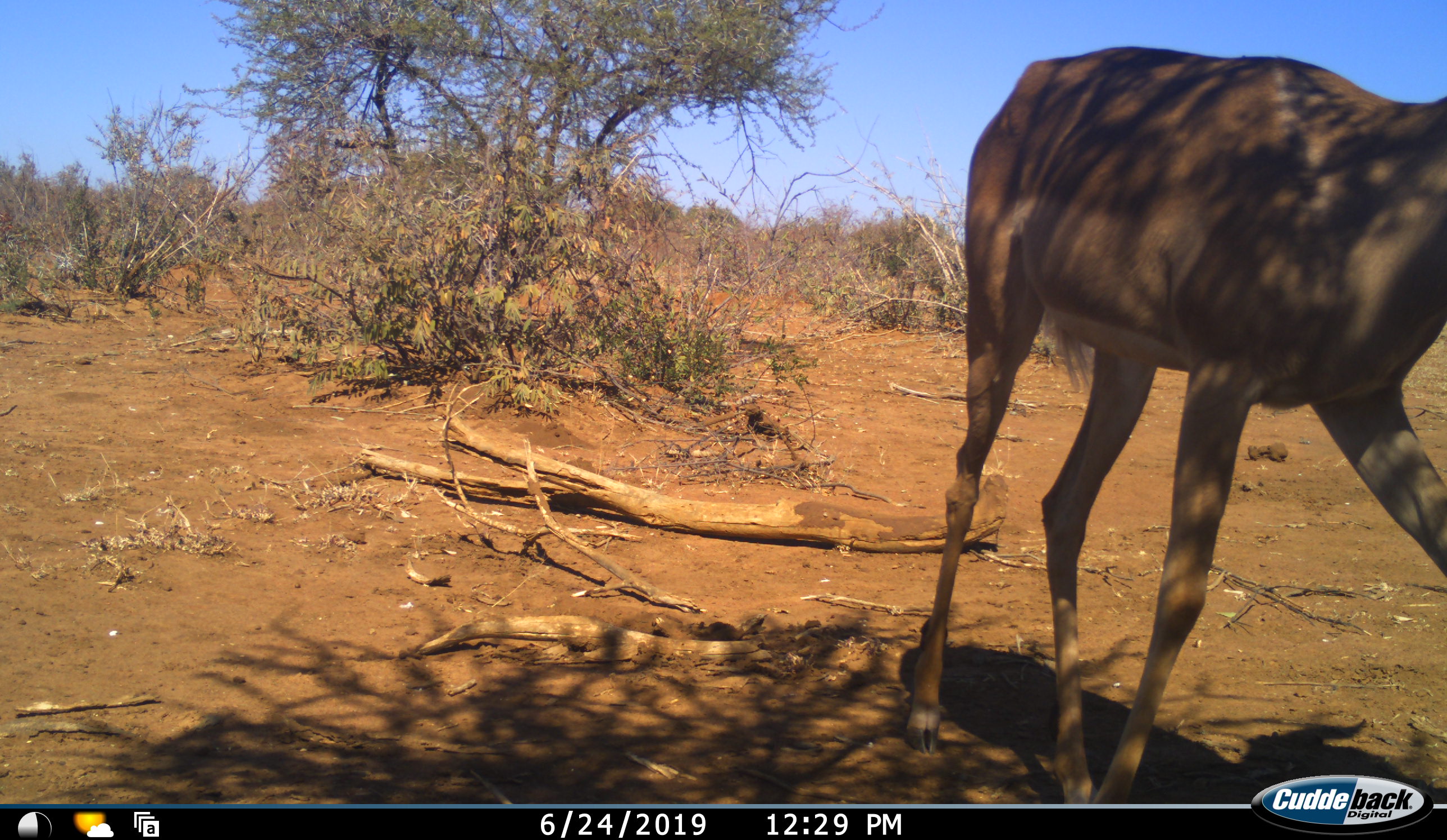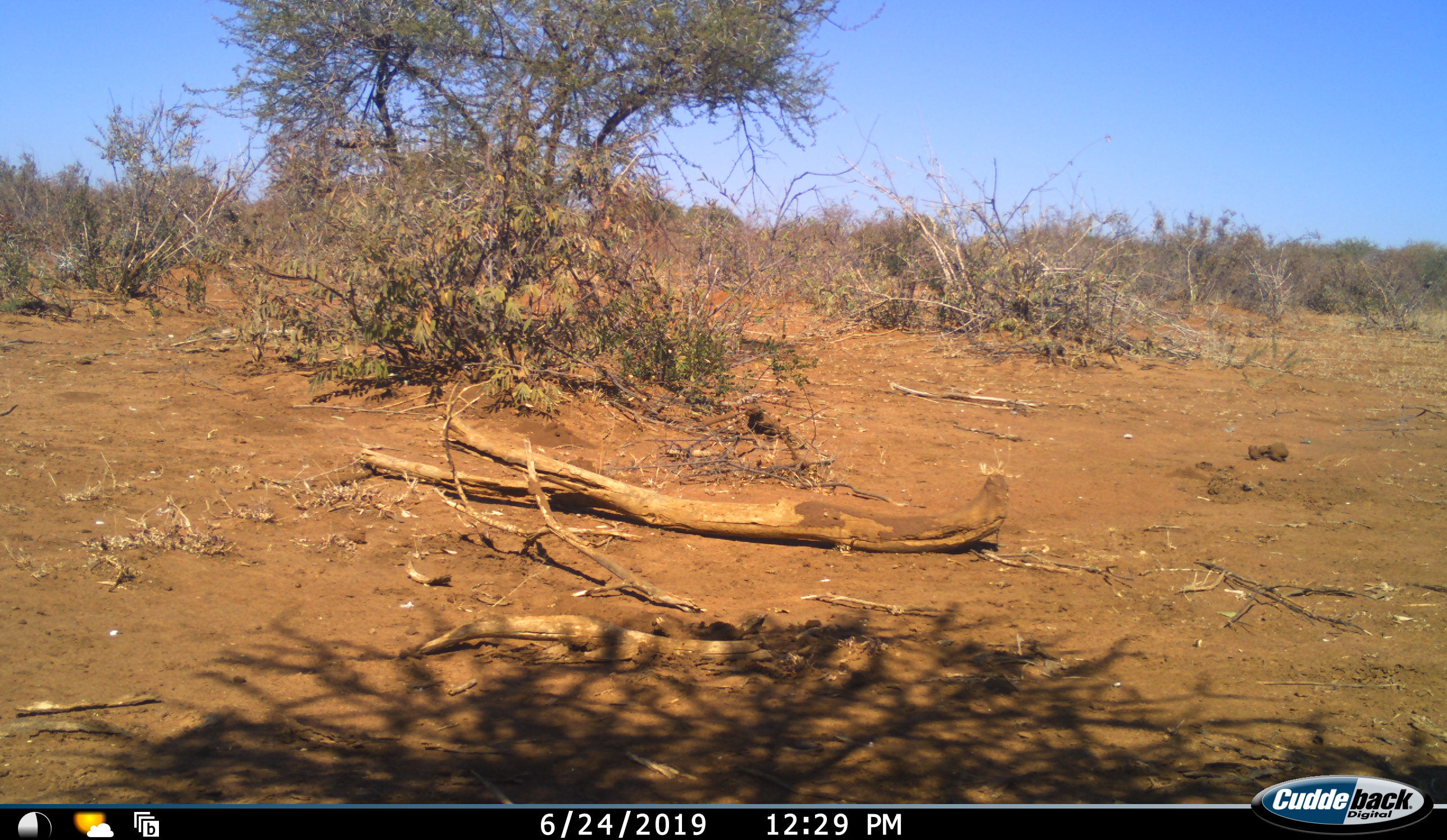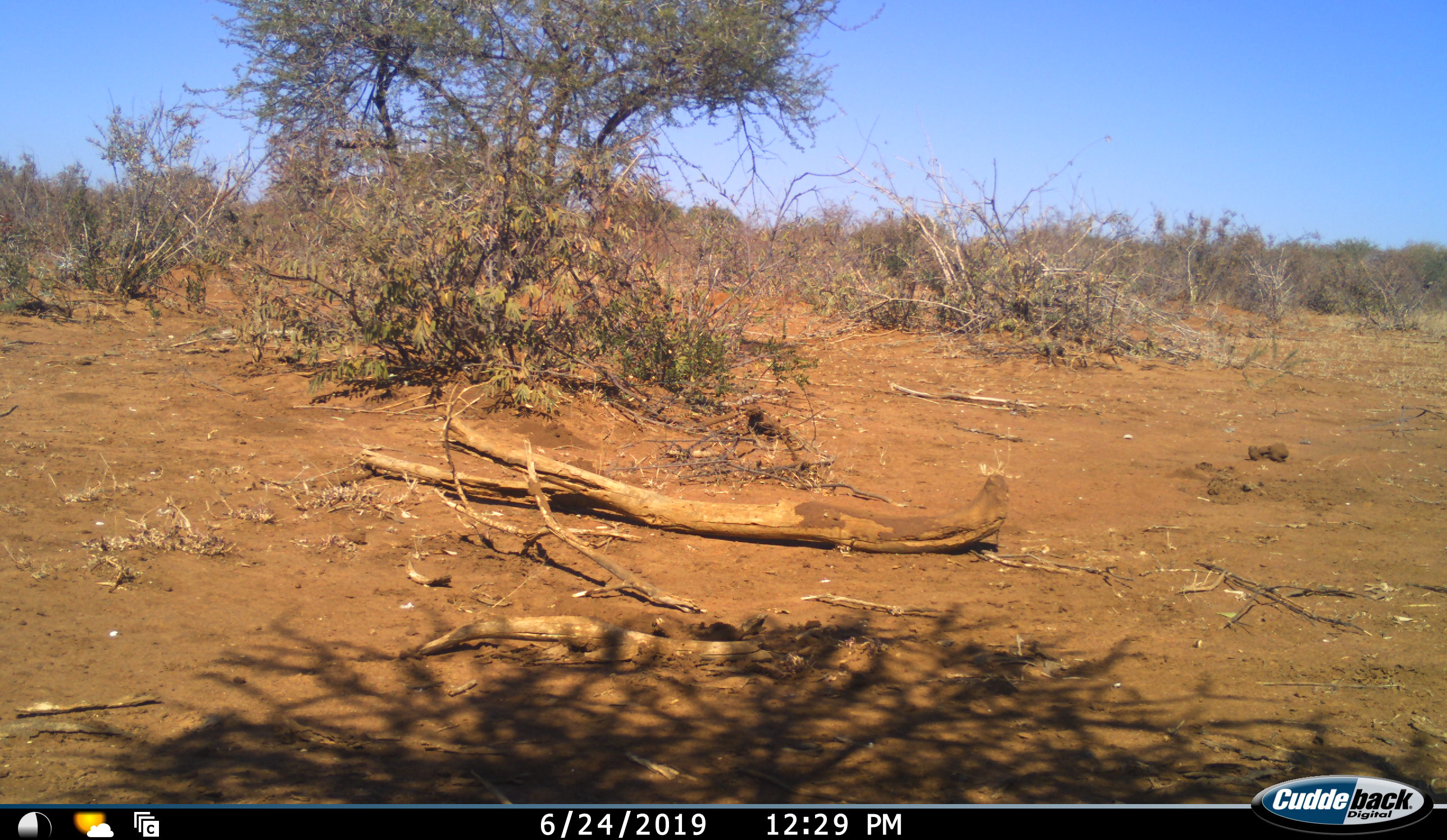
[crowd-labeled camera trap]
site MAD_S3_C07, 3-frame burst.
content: unidentified animal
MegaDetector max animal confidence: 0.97